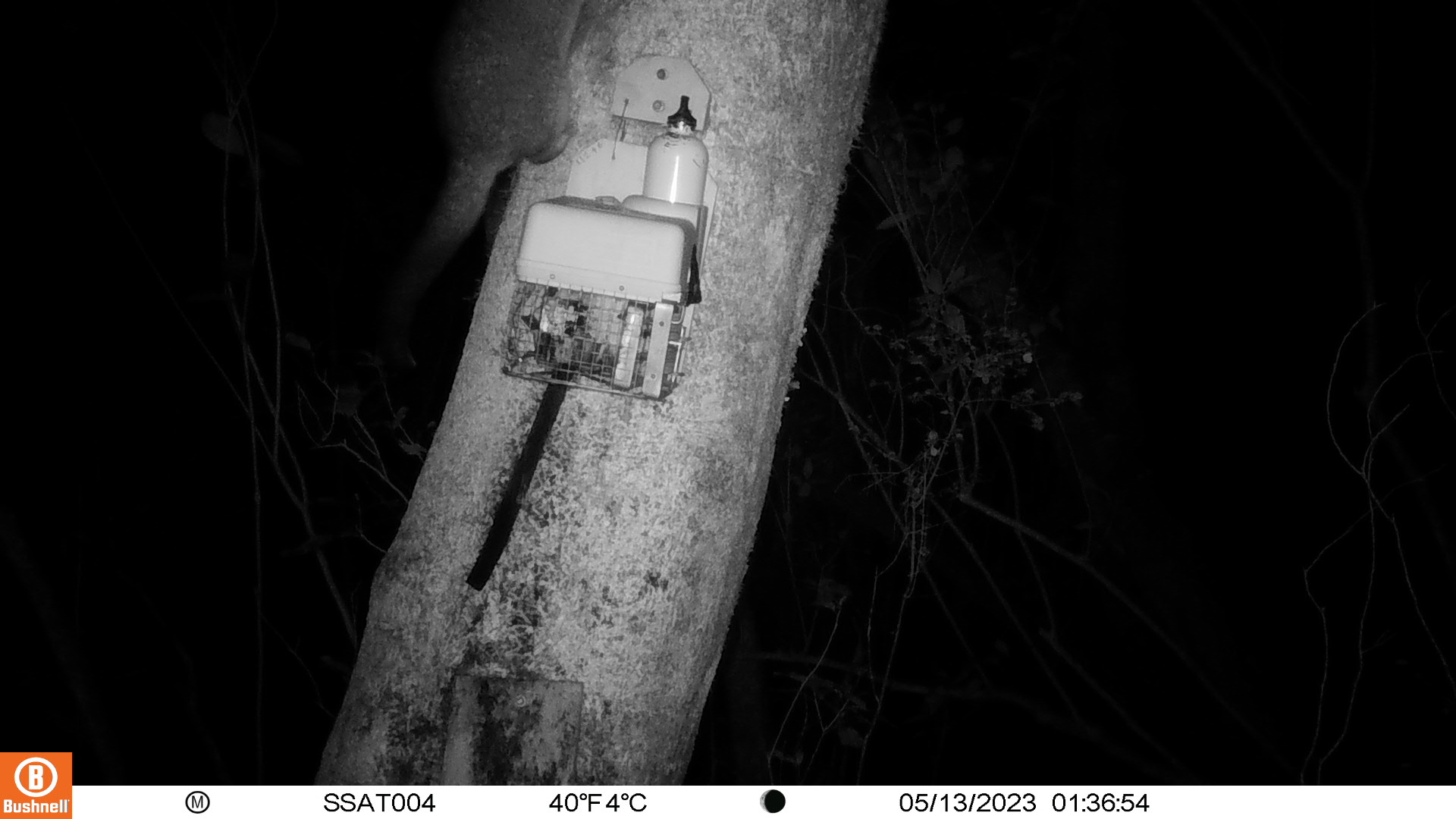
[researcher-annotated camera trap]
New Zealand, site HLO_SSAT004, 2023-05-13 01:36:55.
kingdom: Animalia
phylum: Chordata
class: Mammalia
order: Diprotodontia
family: Phalangeridae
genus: Trichosurus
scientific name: Trichosurus vulpecula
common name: common brushtail possum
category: possum